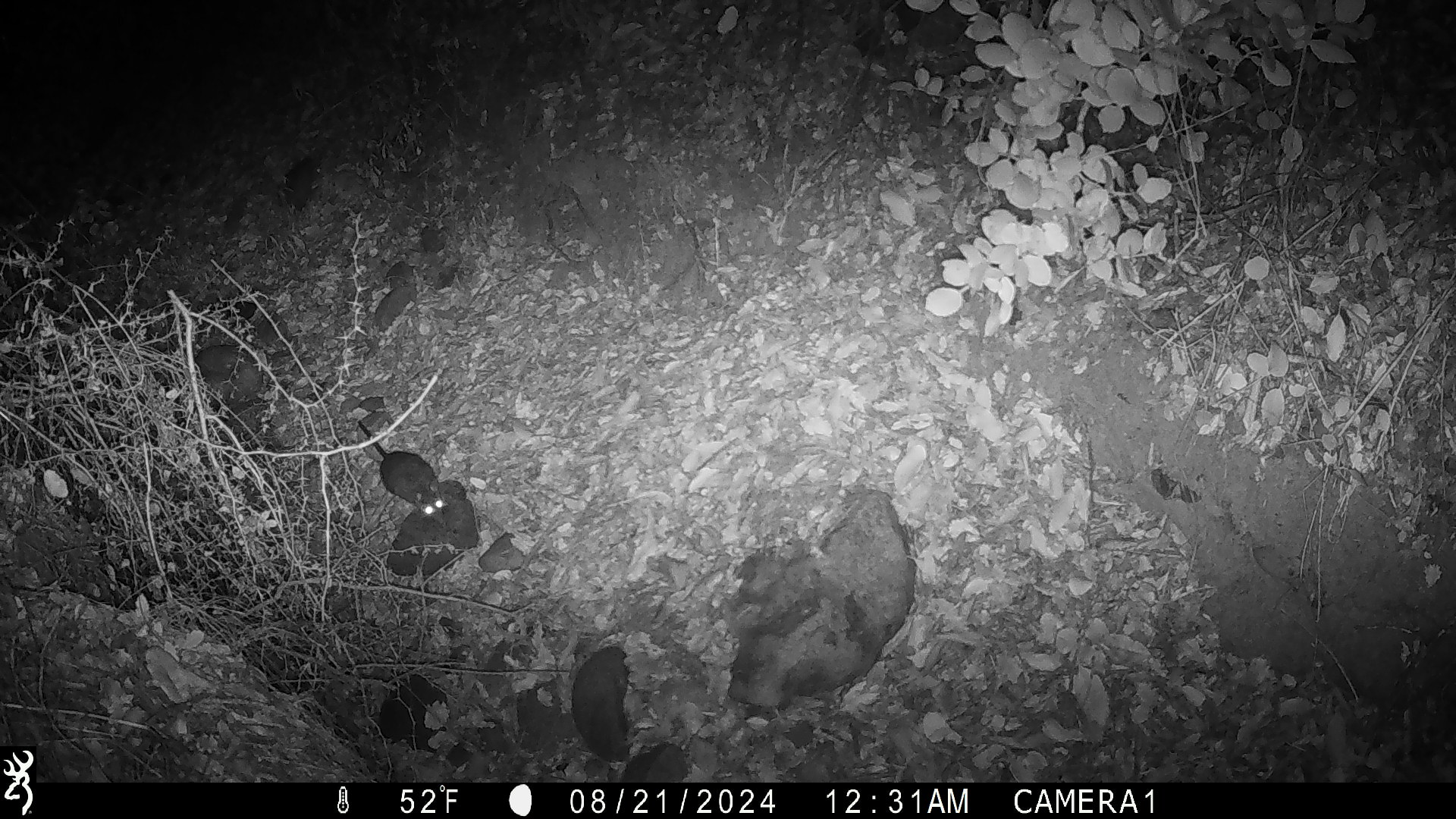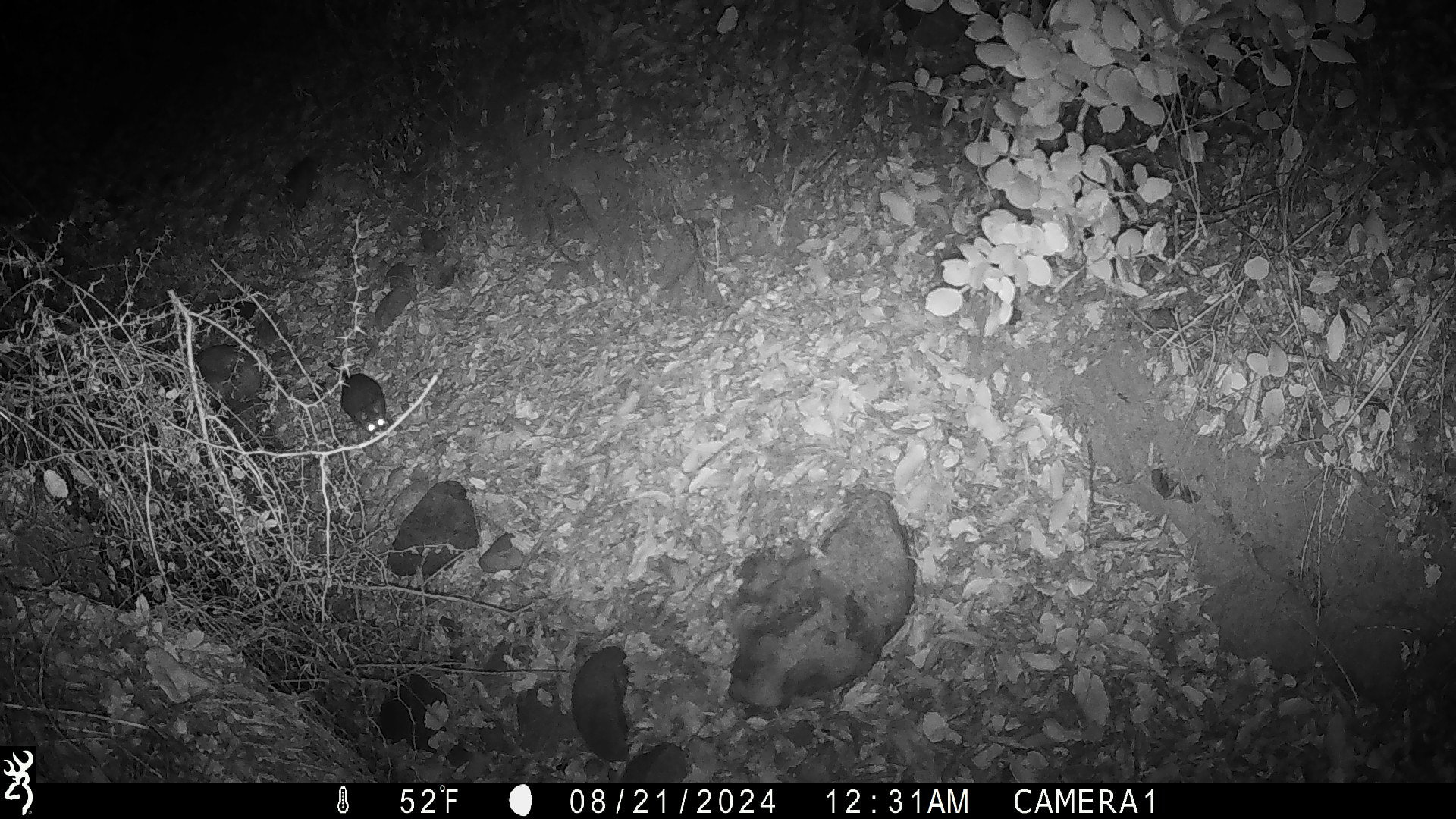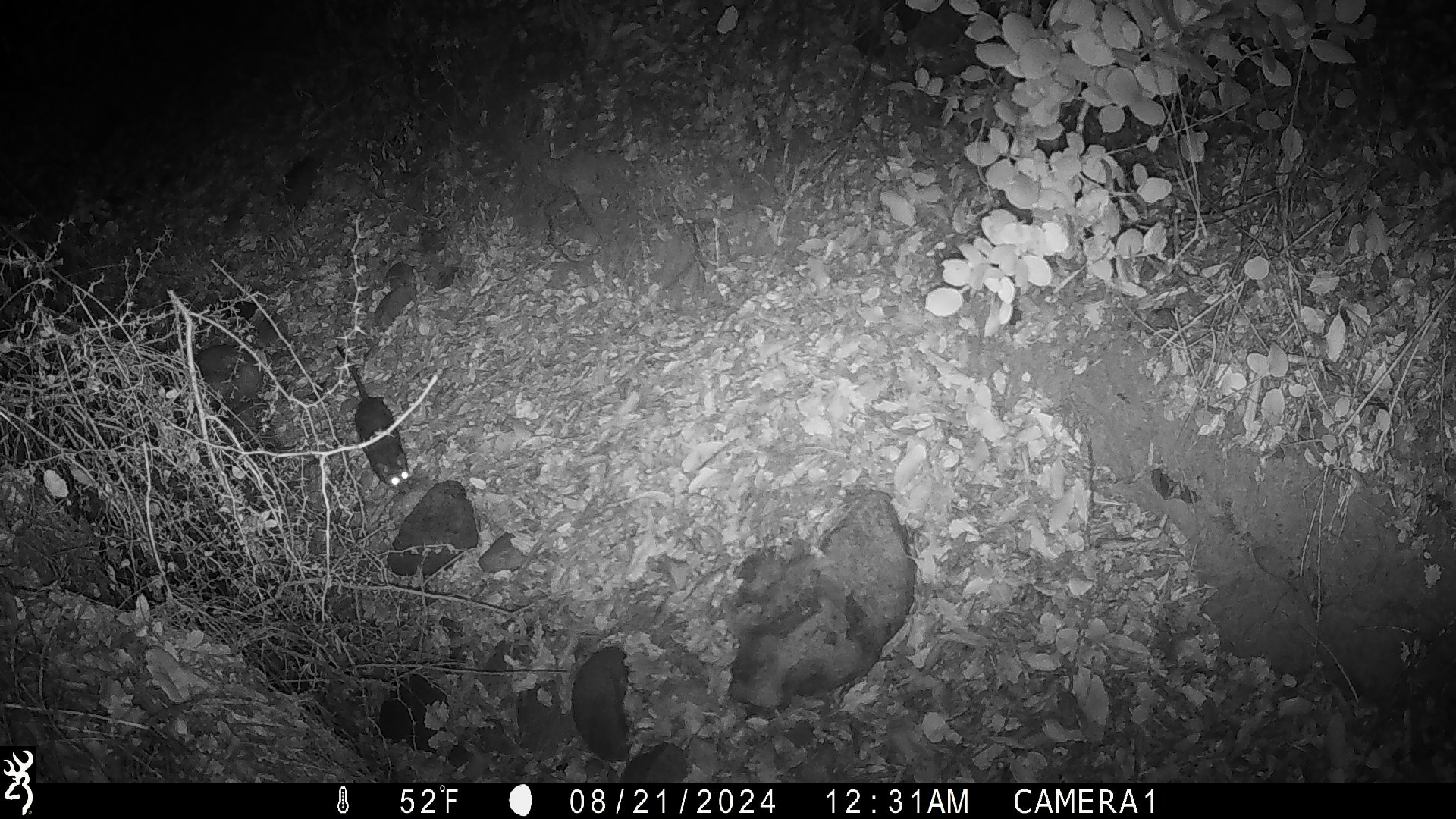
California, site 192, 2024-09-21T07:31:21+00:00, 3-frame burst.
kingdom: Animalia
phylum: Chordata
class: Mammalia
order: Rodentia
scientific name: Rodentia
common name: mouse or rat